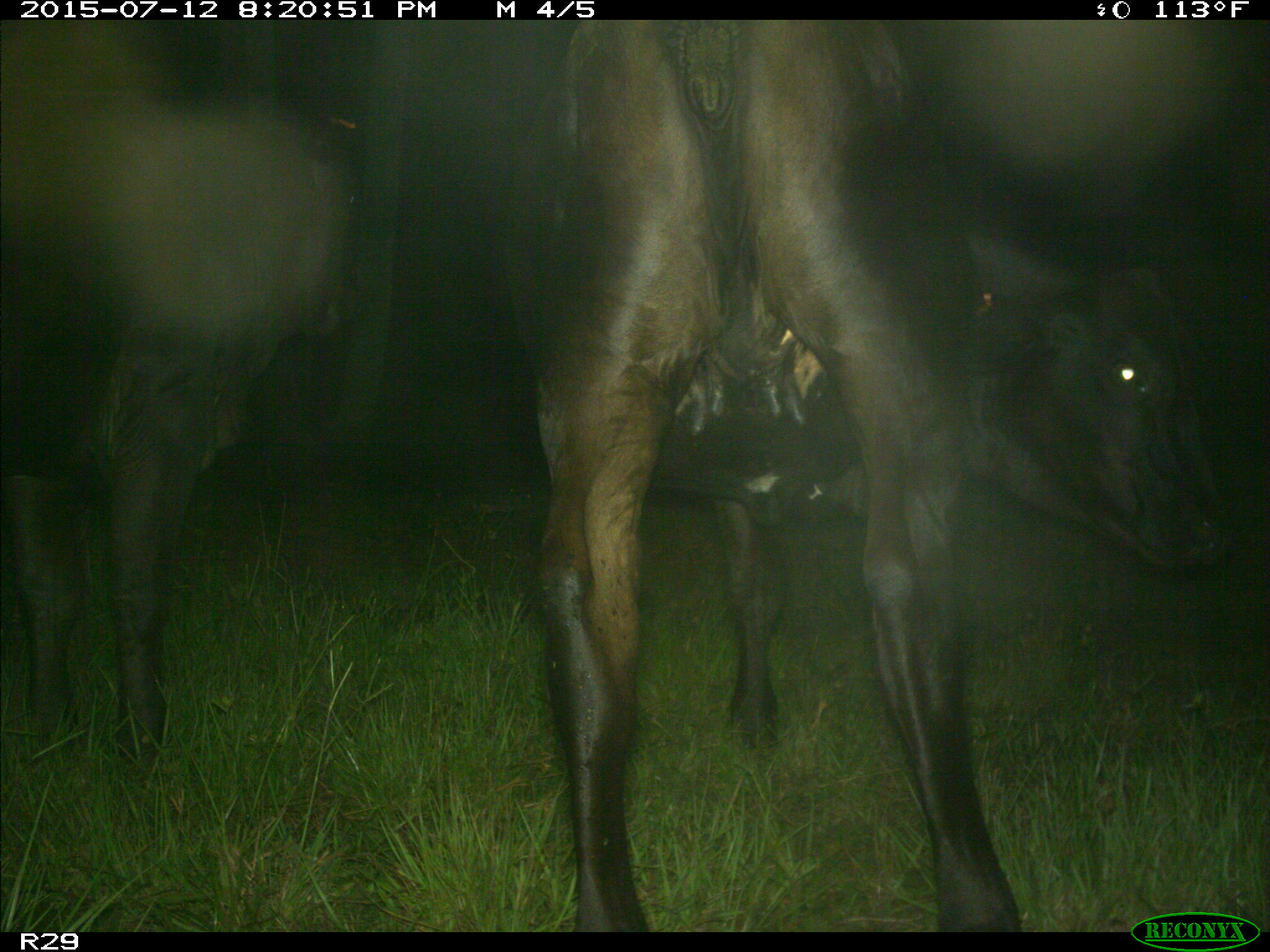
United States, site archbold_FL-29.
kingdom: Animalia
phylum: Chordata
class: Mammalia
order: Artiodactyla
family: Bovidae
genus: Bos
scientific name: Bos taurus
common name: domestic cow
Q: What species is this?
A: Bos taurus (domestic cow).